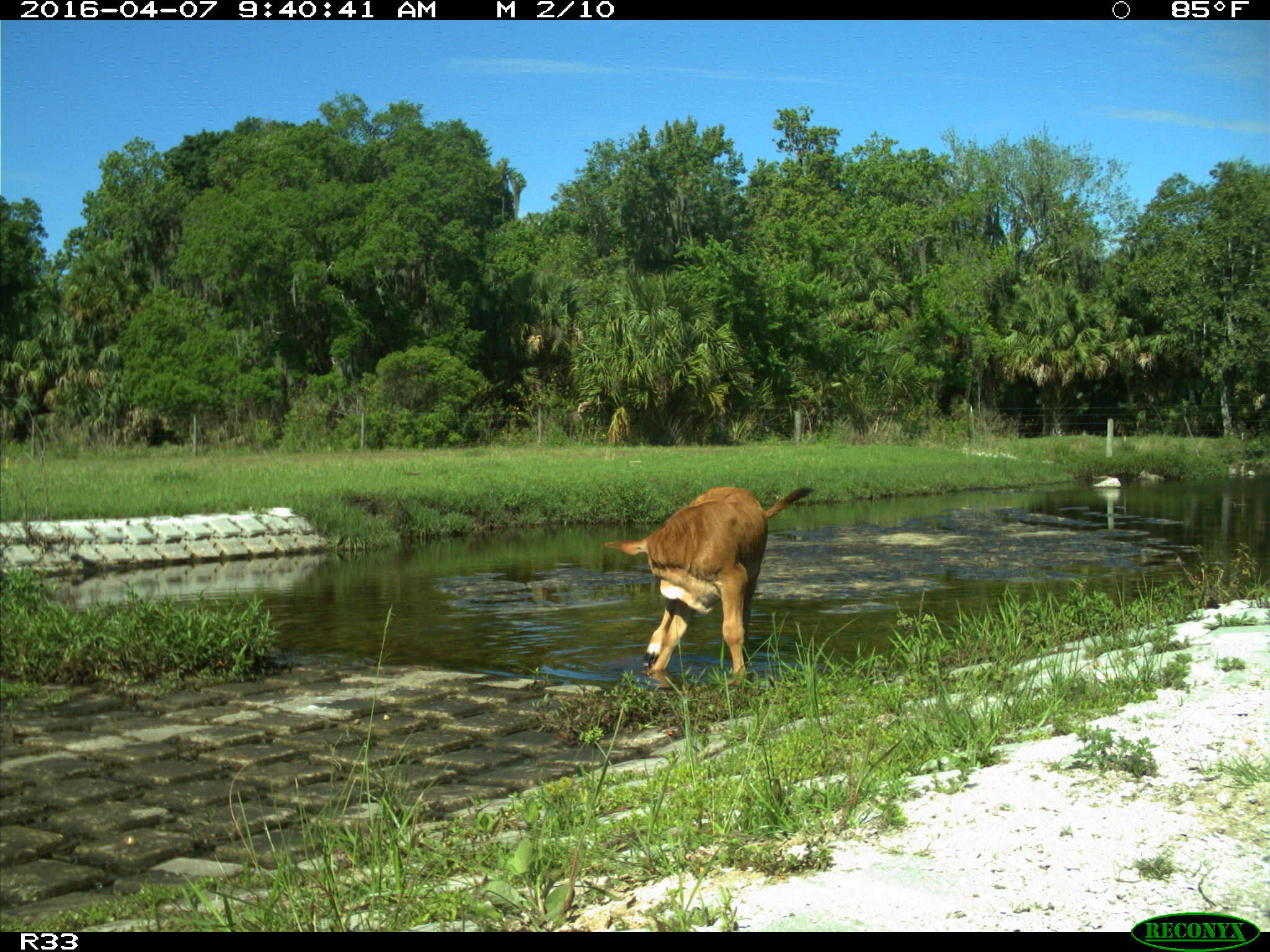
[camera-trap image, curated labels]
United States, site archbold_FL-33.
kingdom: Animalia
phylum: Chordata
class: Mammalia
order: Artiodactyla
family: Bovidae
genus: Bos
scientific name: Bos taurus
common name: domestic cow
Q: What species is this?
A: Bos taurus (domestic cow).